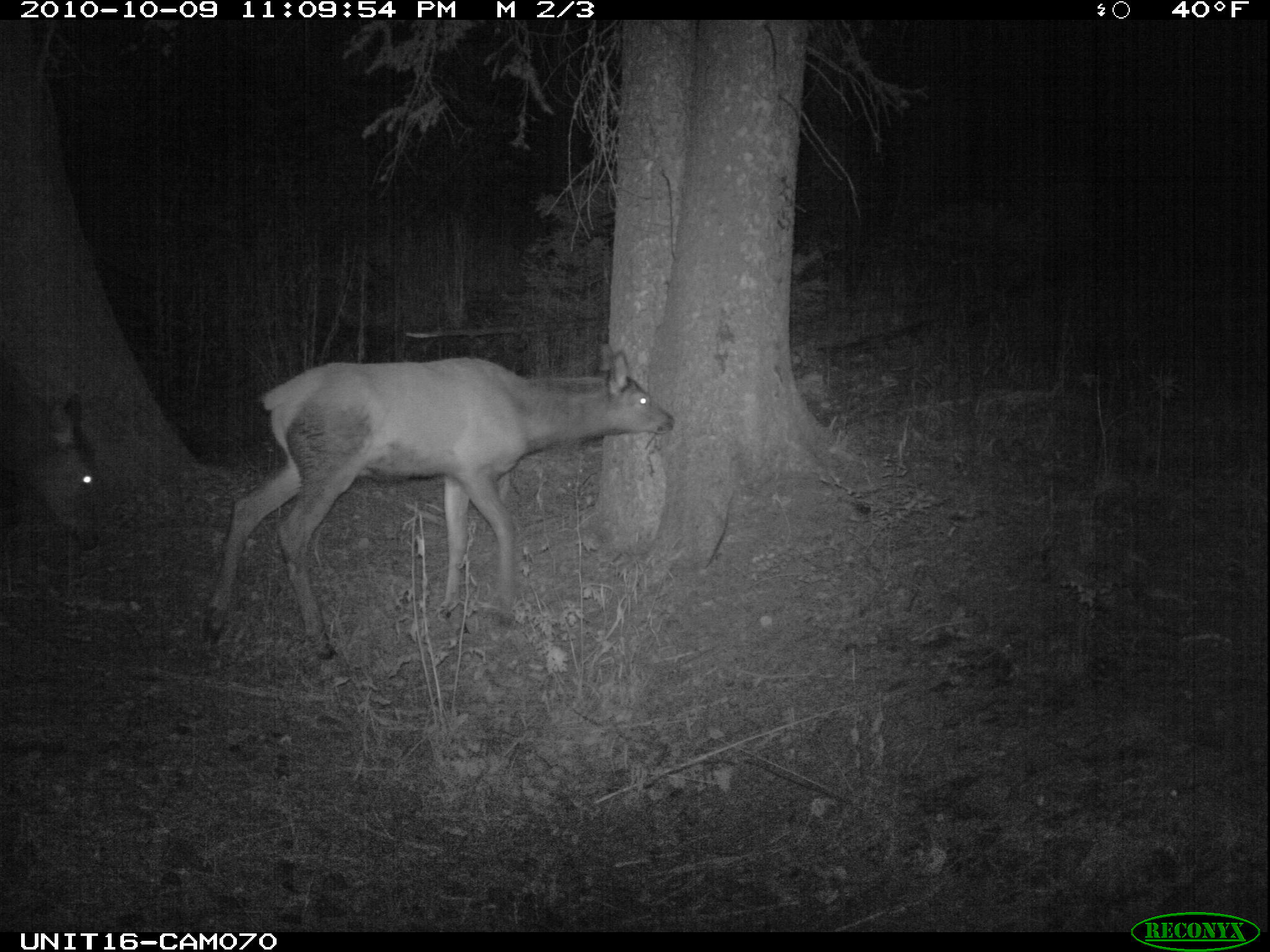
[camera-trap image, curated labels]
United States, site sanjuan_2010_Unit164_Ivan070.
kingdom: Animalia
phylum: Chordata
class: Mammalia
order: Artiodactyla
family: Cervidae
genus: Cervus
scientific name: Cervus elaphus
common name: red deer